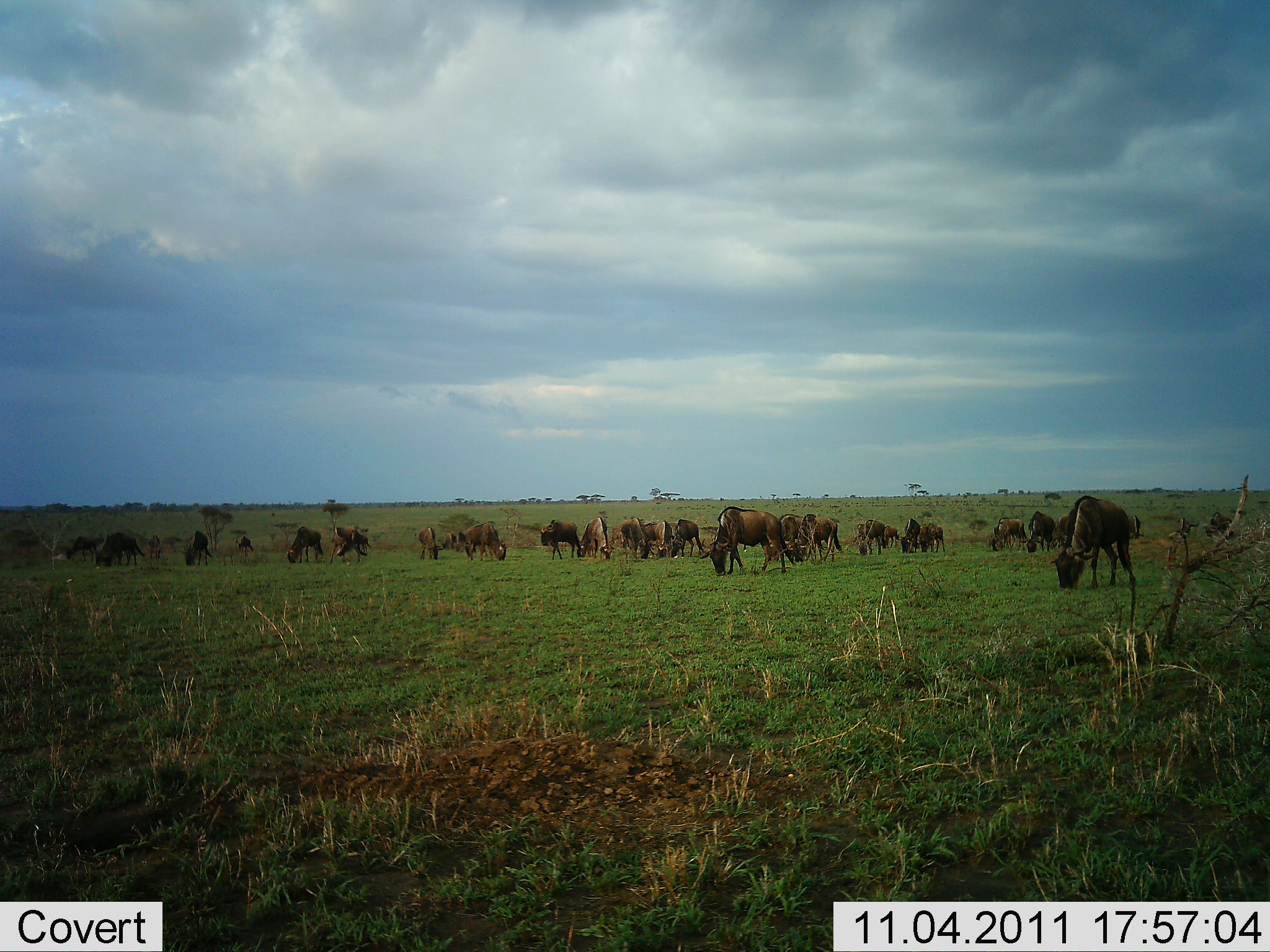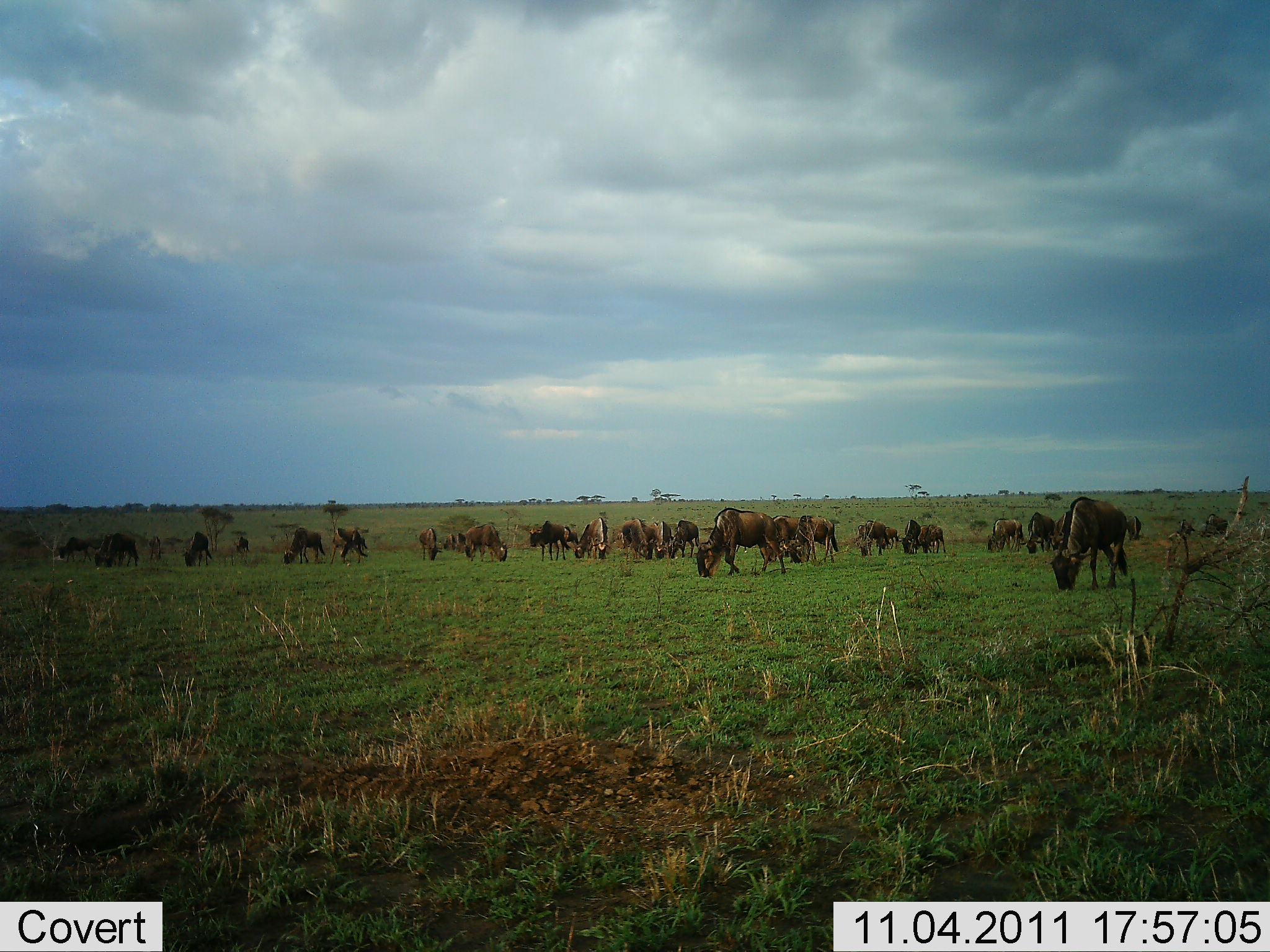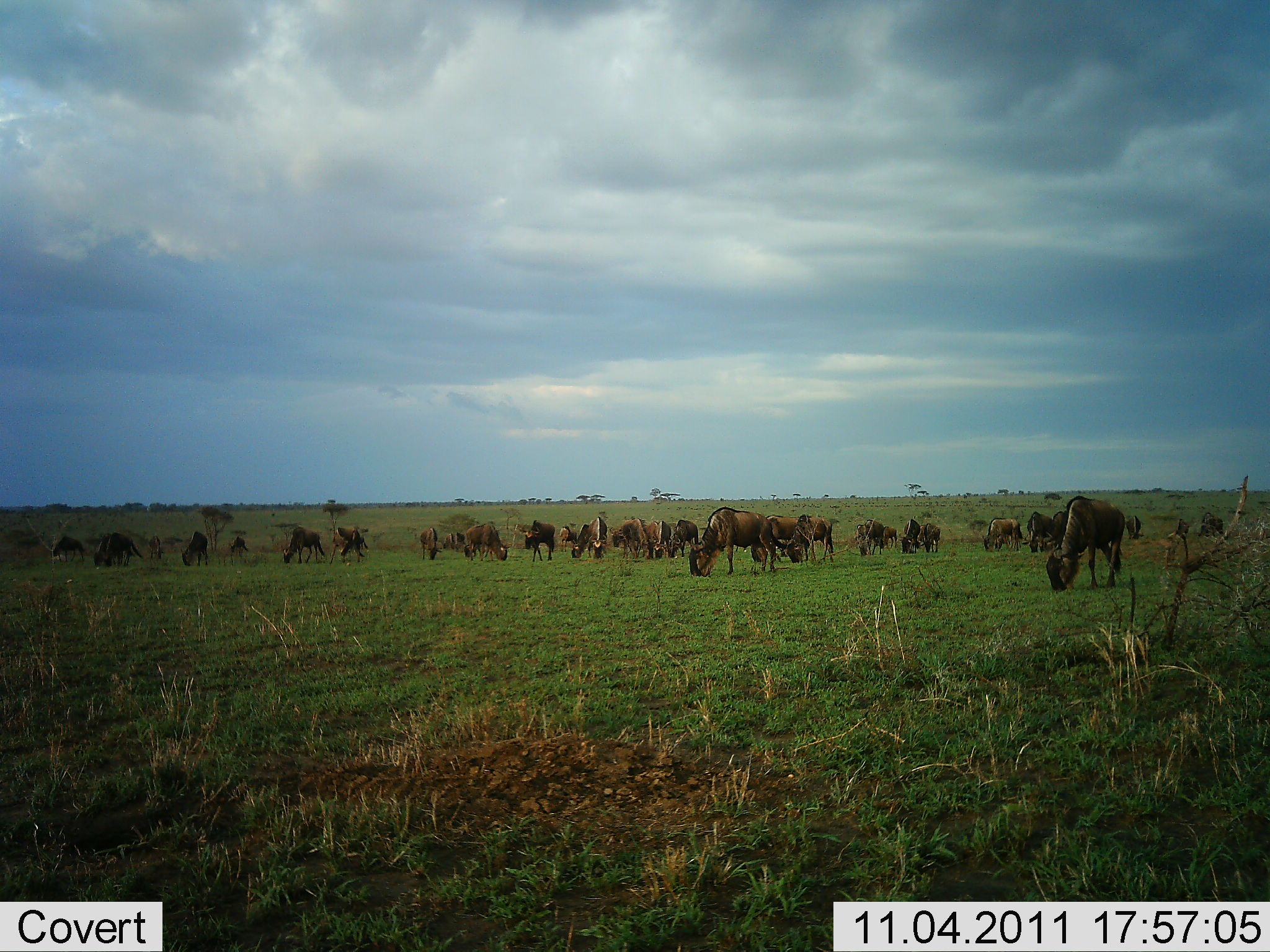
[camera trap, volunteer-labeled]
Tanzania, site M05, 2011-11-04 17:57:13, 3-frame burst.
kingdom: Animalia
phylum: Chordata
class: Mammalia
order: Artiodactyla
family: Bovidae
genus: Connochaetes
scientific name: Connochaetes taurinus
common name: blue wildebeest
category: wildebeest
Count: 11-50.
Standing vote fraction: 18%.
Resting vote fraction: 0%.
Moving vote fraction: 18%.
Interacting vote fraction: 0%.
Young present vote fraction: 0%.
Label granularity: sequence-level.